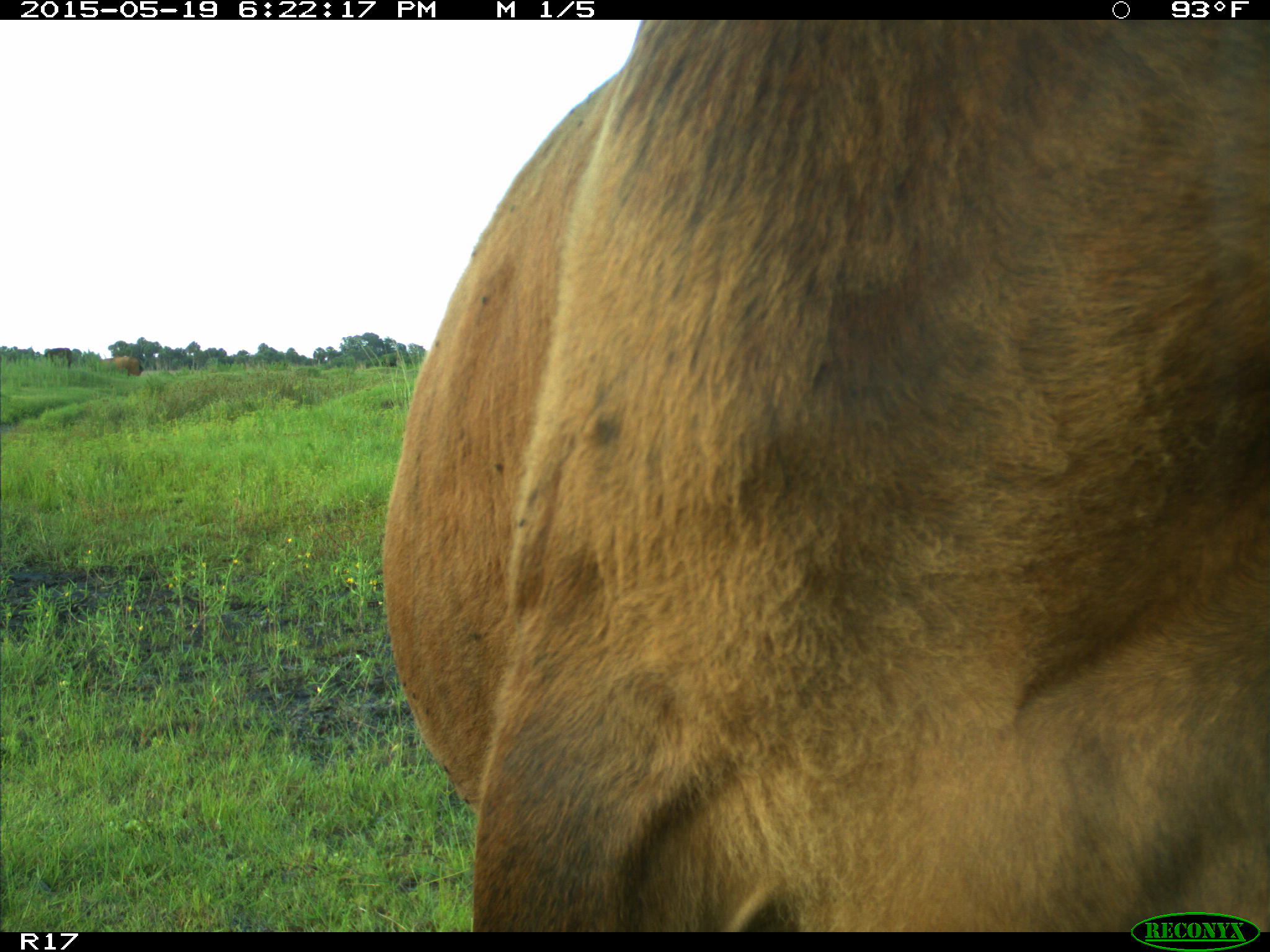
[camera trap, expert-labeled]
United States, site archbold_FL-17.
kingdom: Animalia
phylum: Chordata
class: Mammalia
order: Artiodactyla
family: Bovidae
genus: Bos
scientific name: Bos taurus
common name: domestic cow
Bos taurus (domestic cow).